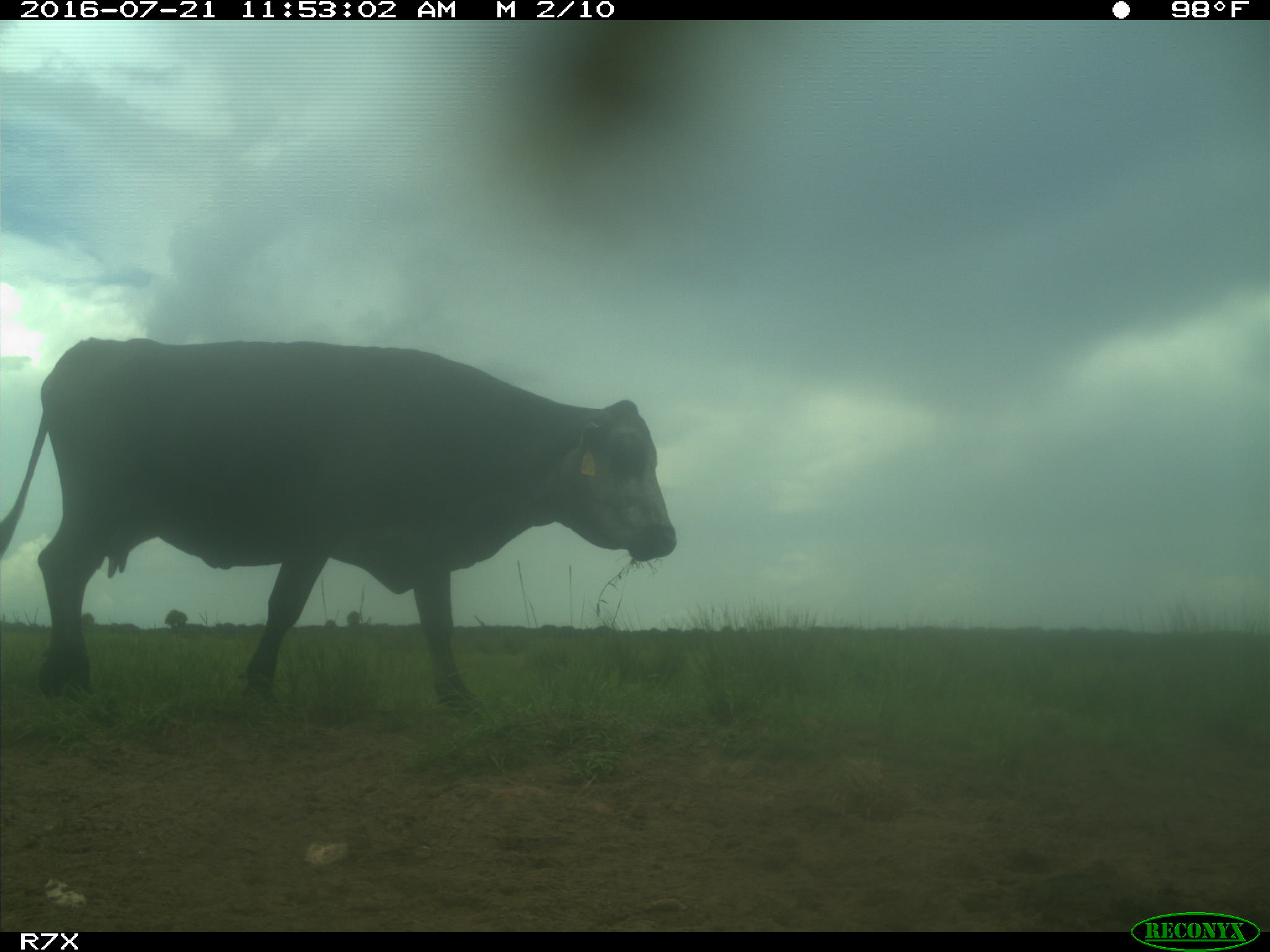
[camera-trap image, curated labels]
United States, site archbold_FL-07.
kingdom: Animalia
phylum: Chordata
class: Mammalia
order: Artiodactyla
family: Bovidae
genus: Bos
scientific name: Bos taurus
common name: domestic cow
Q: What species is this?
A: Bos taurus (domestic cow).